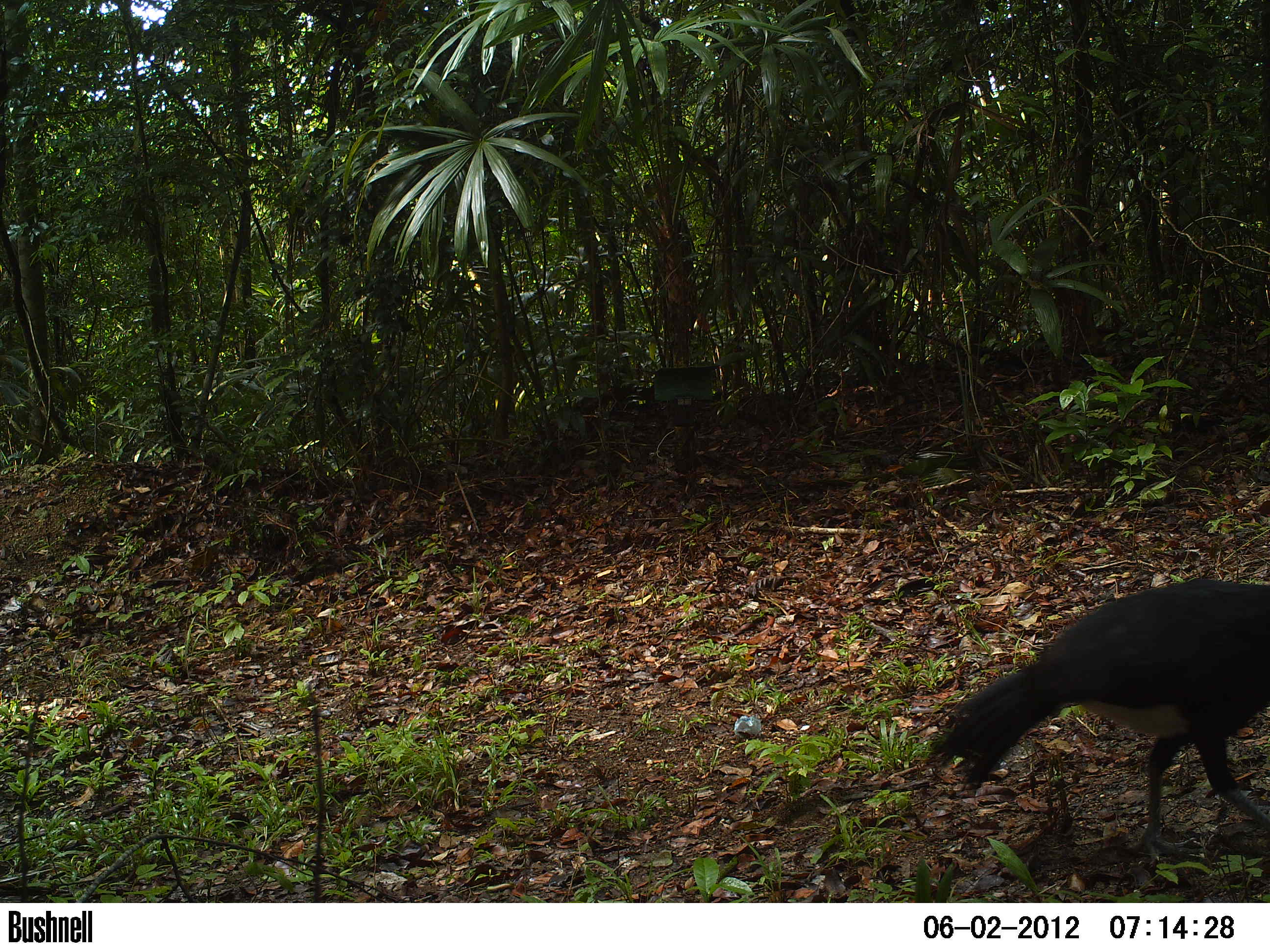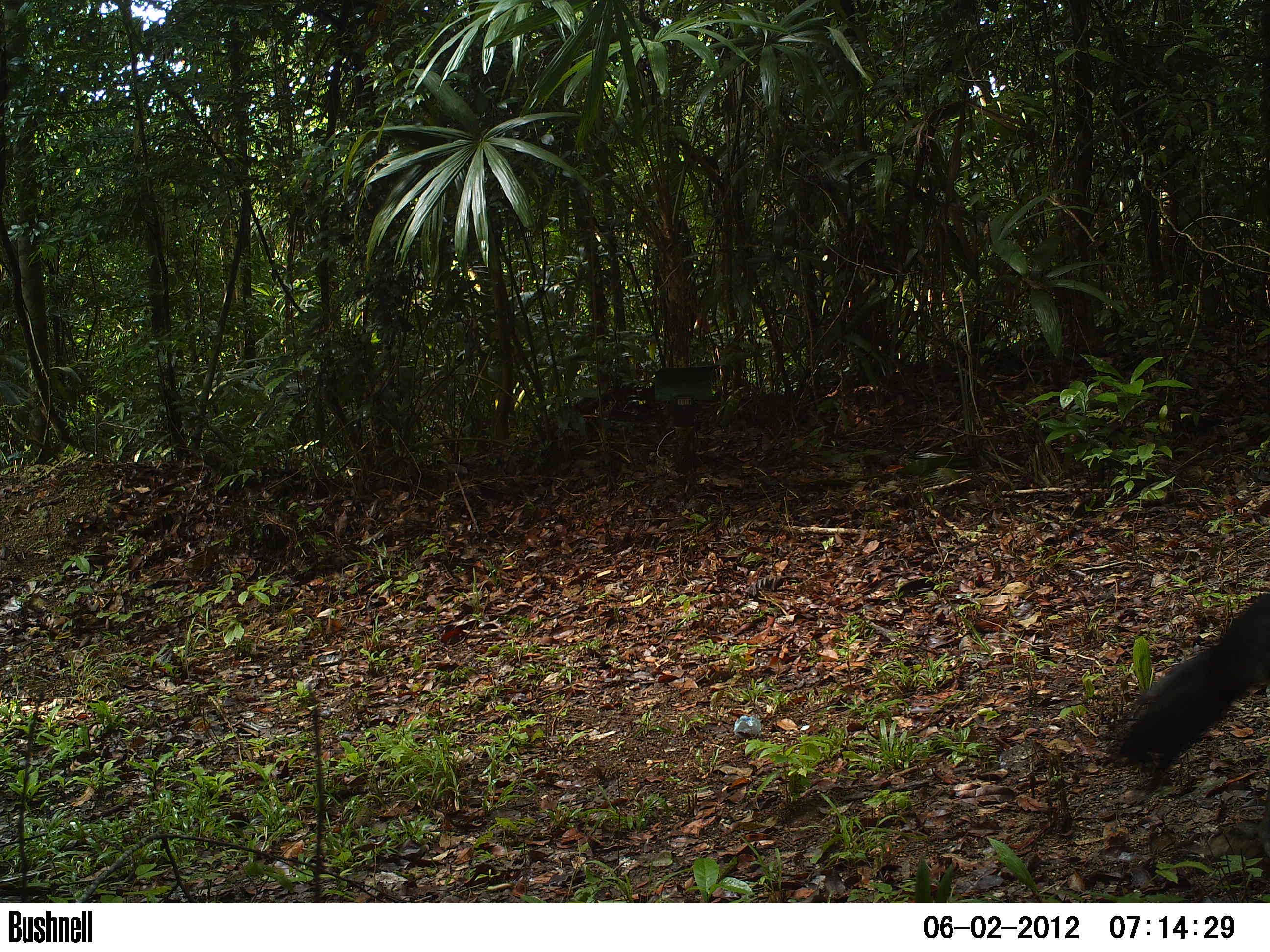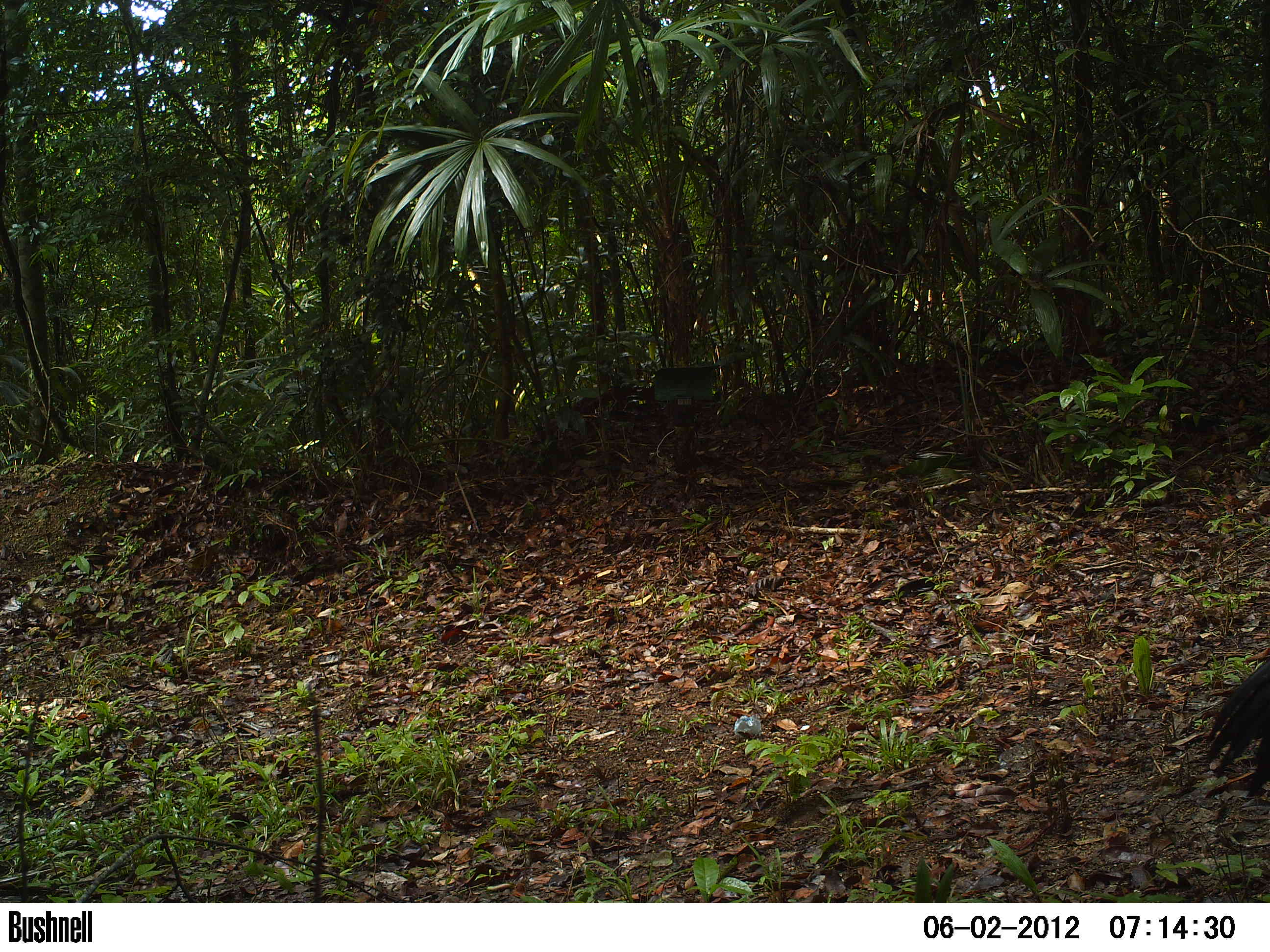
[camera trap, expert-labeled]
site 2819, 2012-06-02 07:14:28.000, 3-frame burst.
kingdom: Animalia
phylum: Chordata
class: Aves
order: Galliformes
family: Cracidae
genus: Crax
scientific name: Crax rubra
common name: great curassow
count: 1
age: adult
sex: male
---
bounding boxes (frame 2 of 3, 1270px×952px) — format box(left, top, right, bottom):
crax rubra: box(1101, 591, 1270, 858)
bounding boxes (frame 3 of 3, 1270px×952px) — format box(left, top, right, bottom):
crax rubra: box(1203, 657, 1270, 797)